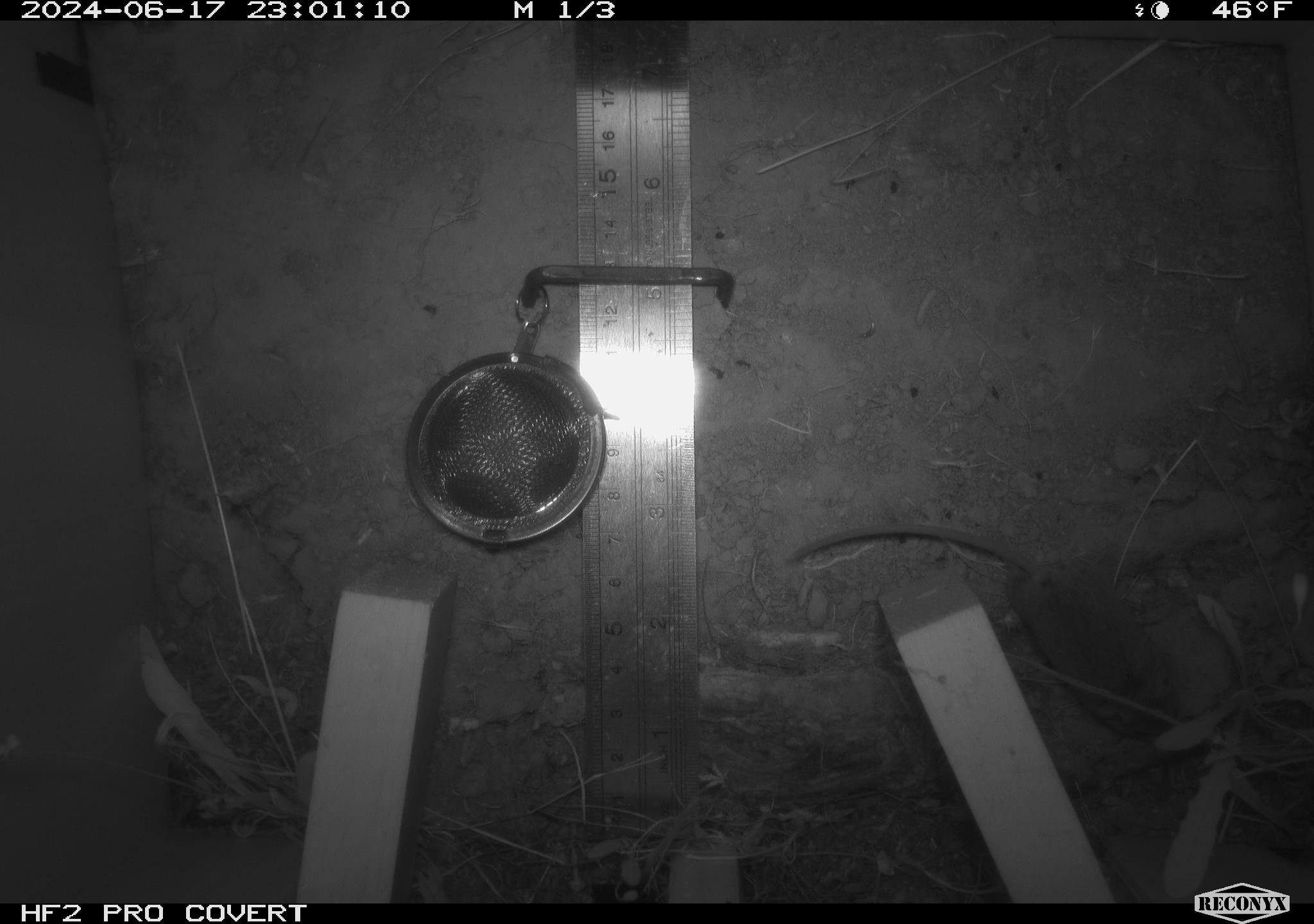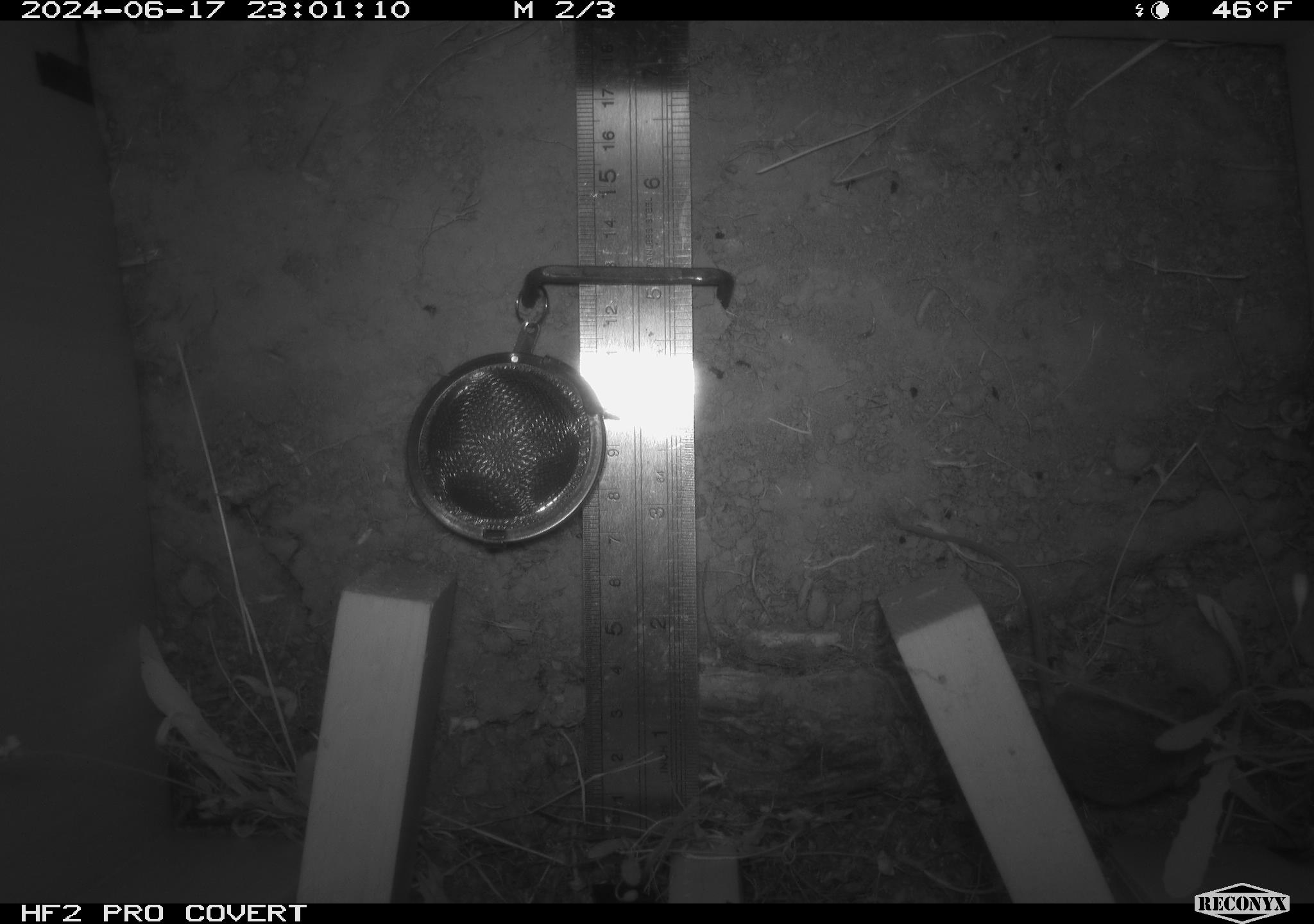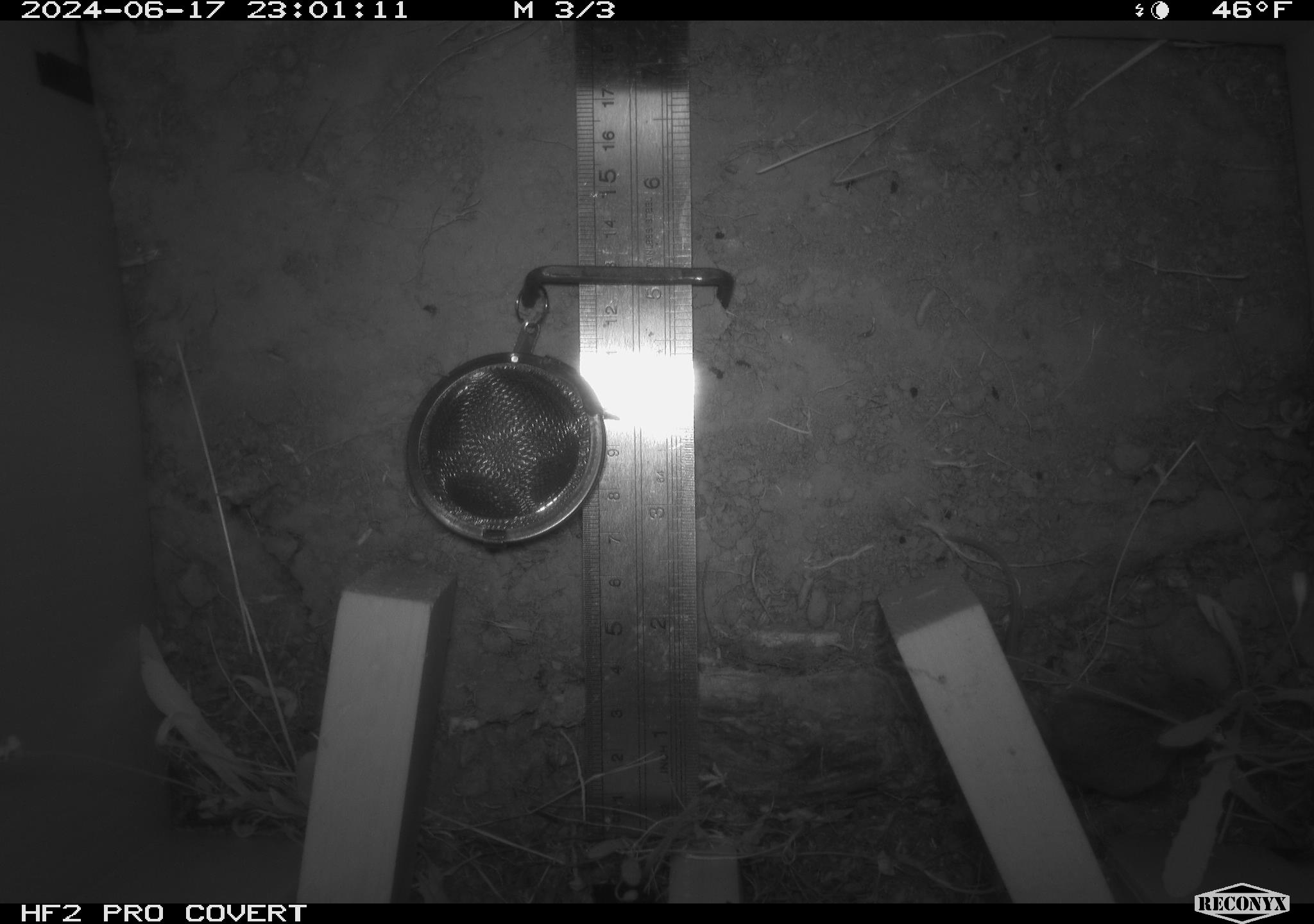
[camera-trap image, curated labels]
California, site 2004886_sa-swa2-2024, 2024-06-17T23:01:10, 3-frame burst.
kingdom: Animalia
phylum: Chordata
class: Mammalia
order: Rodentia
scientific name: Rodentia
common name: mouse species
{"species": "mouse species (Rodentia)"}